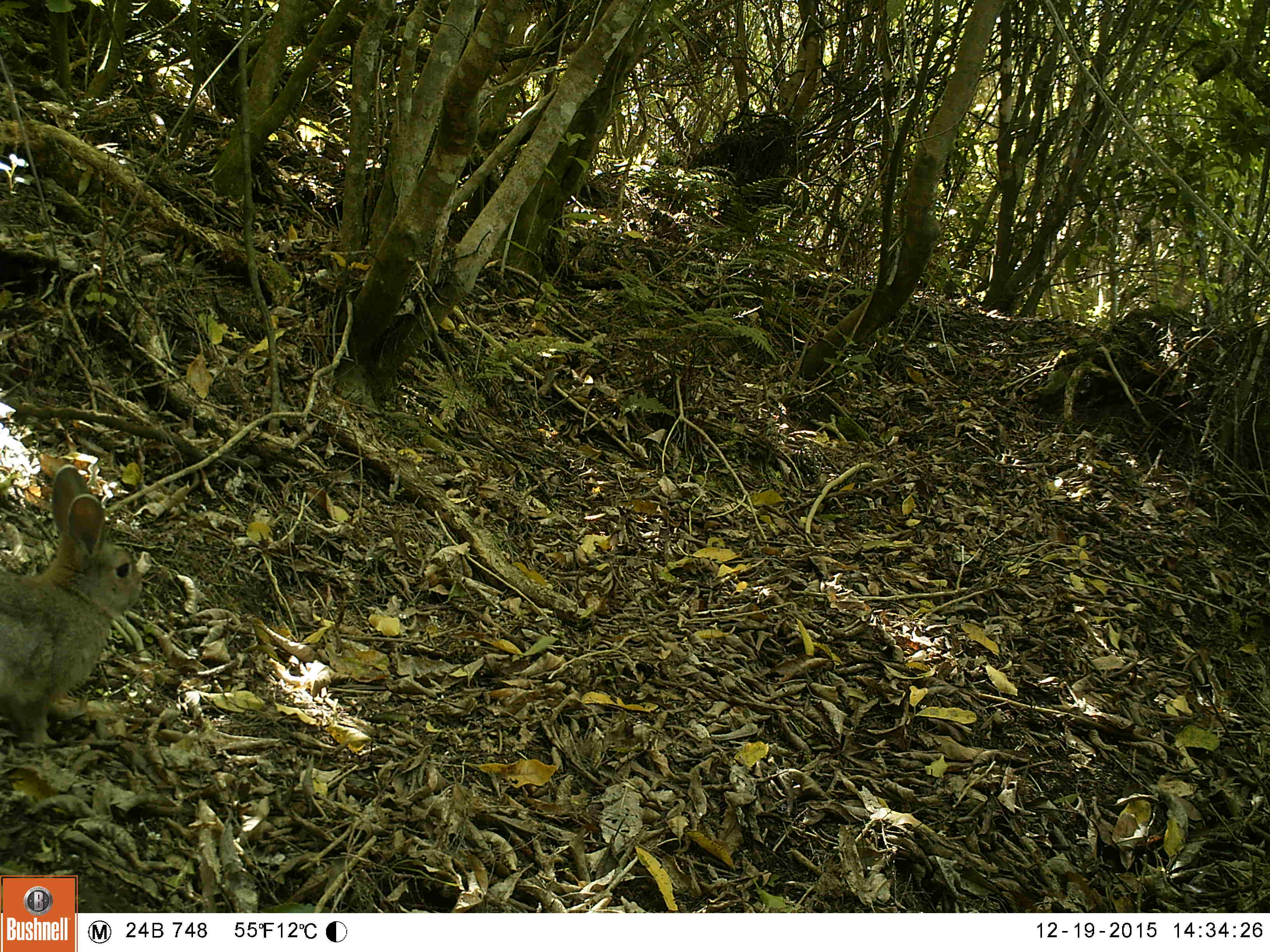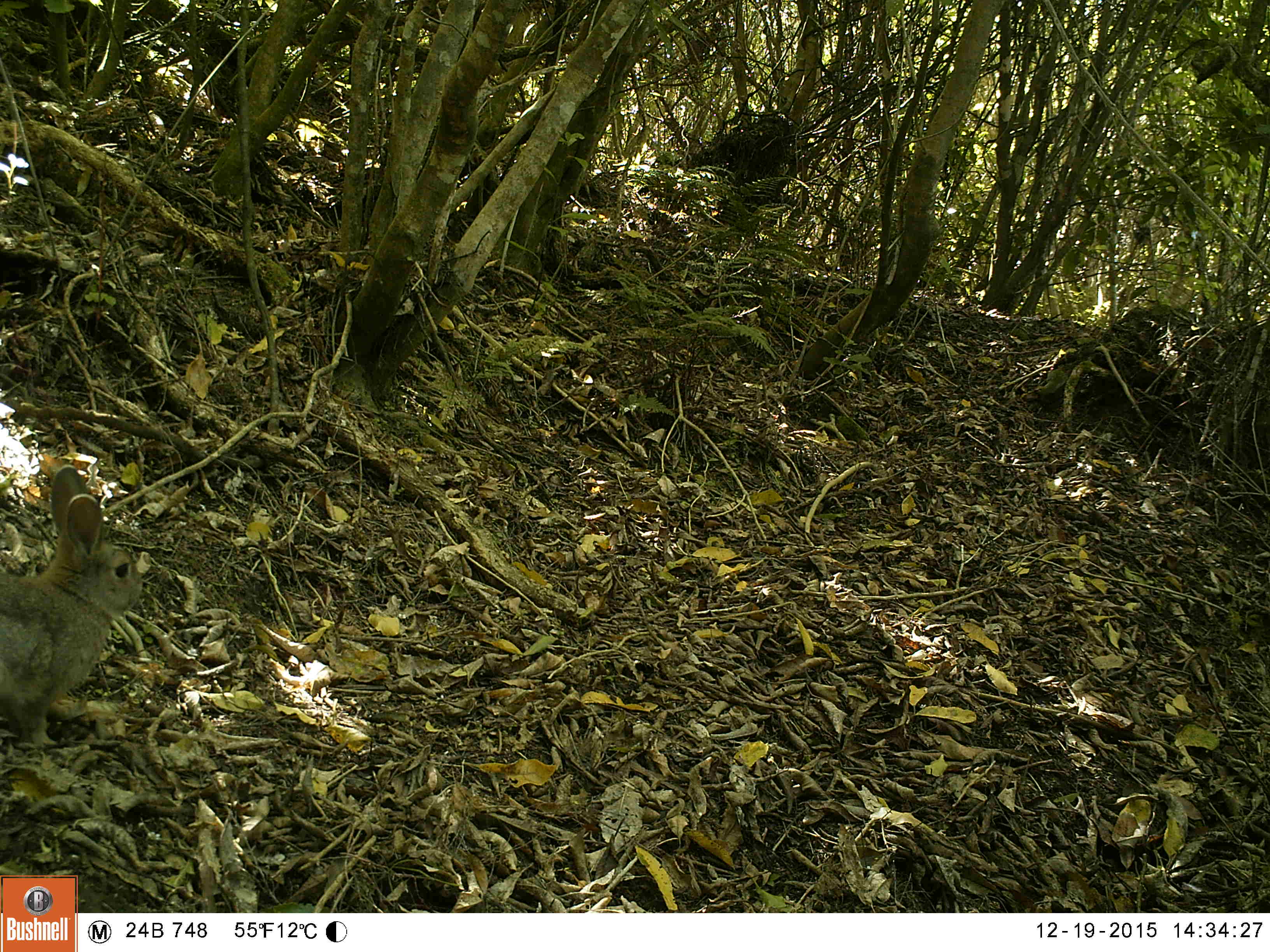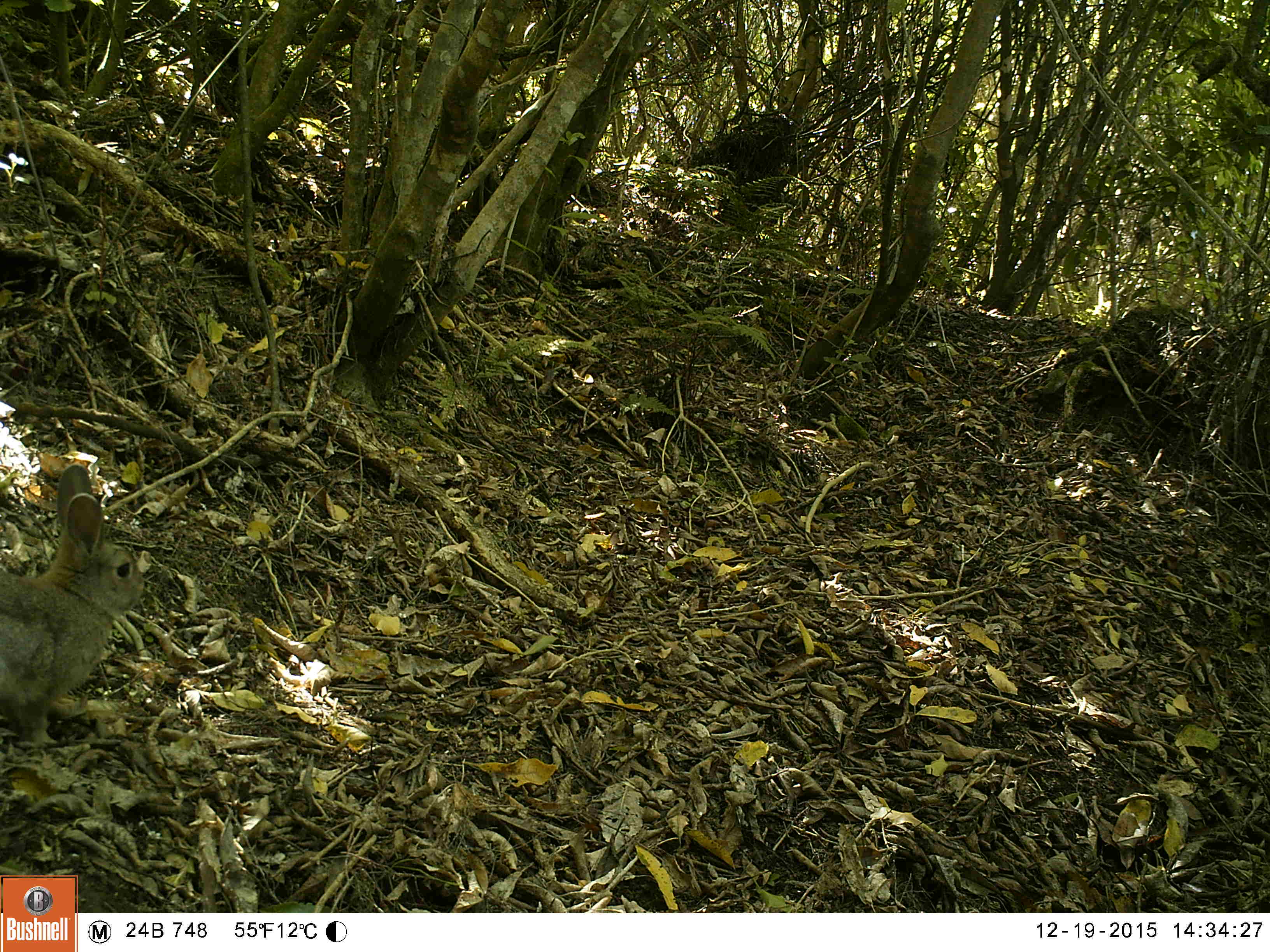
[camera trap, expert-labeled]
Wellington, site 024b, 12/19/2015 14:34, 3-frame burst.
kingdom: Animalia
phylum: Chordata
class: Mammalia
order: Lagomorpha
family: Leporidae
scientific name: Leporidae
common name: rabbit